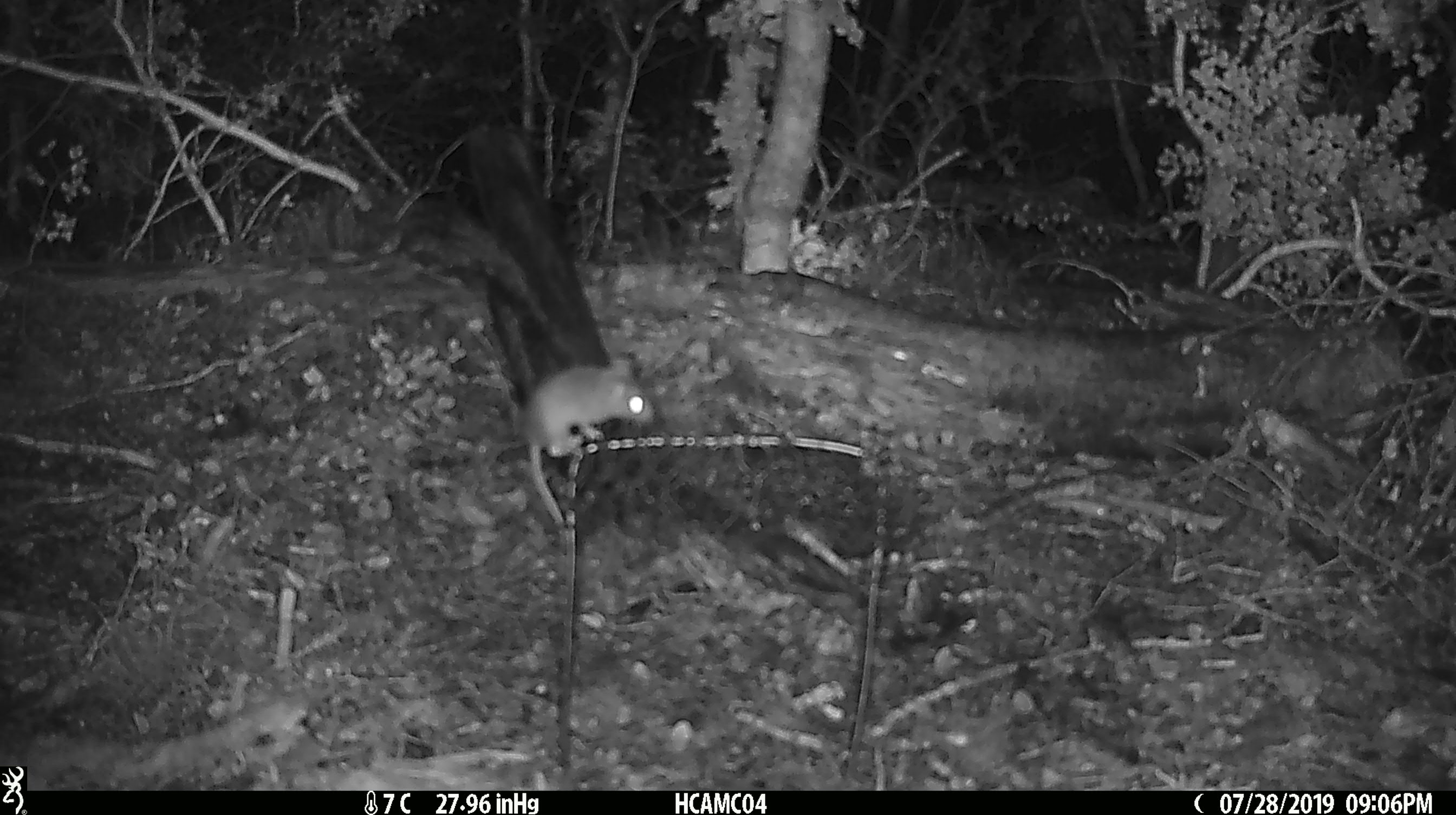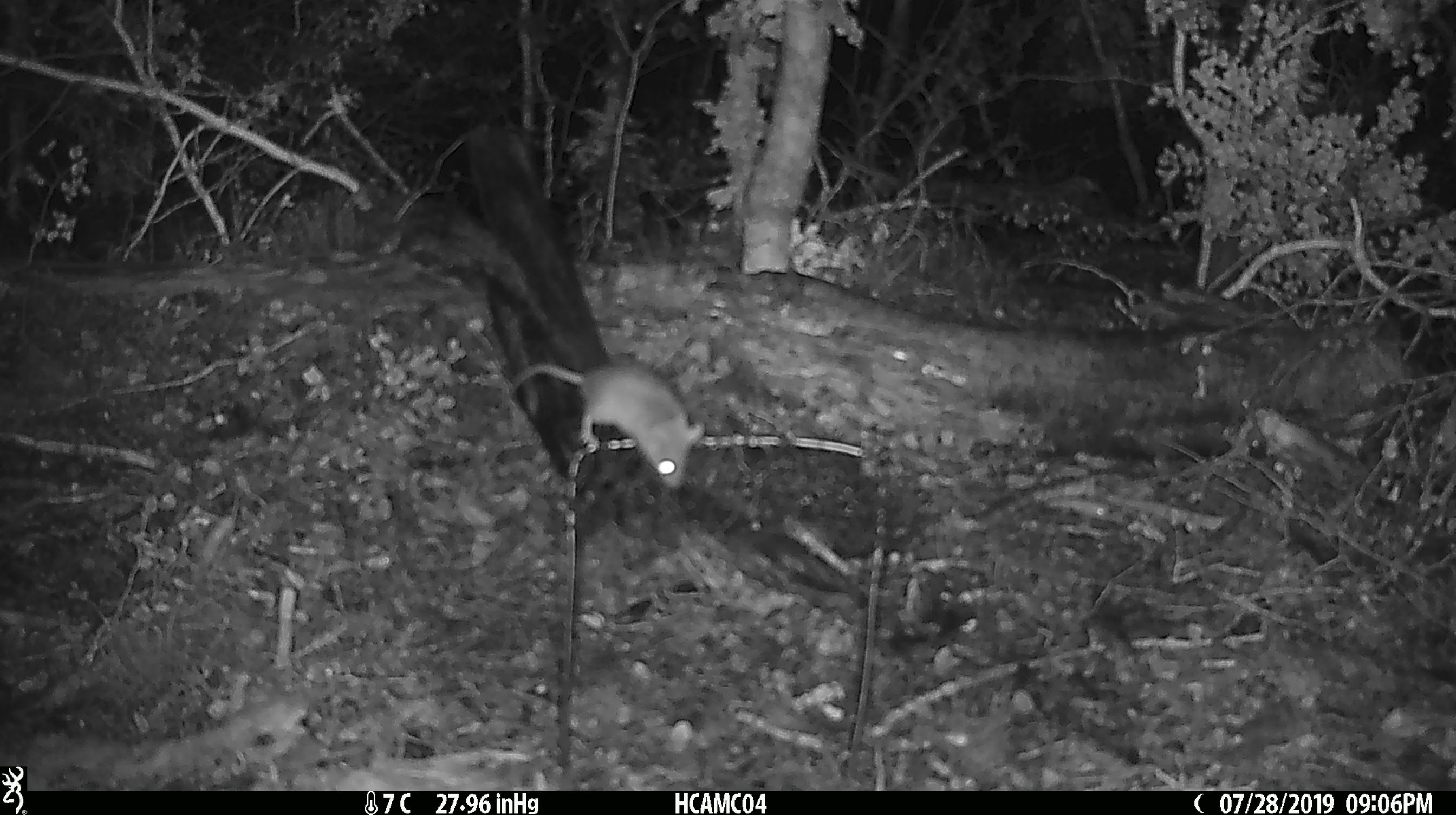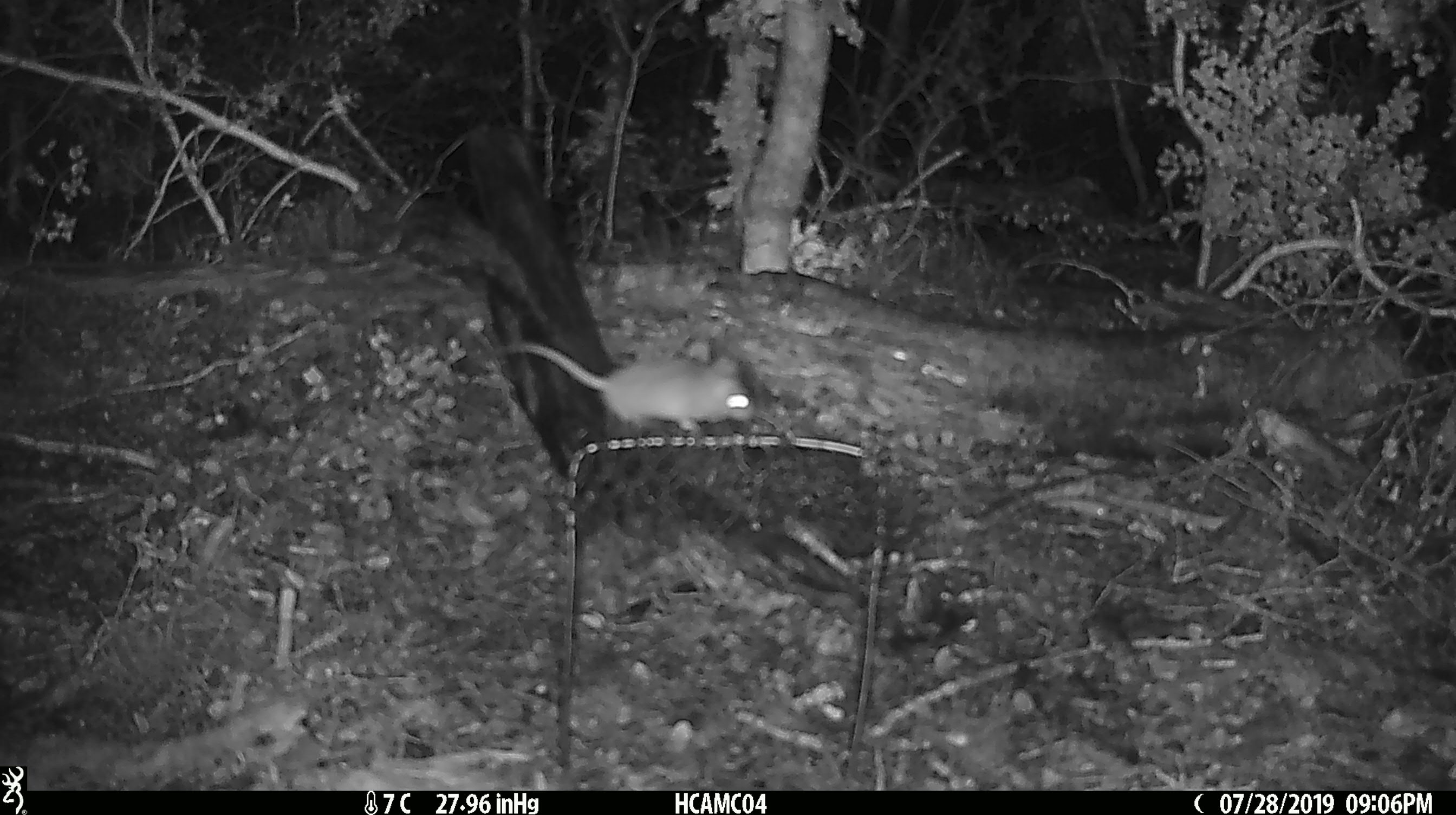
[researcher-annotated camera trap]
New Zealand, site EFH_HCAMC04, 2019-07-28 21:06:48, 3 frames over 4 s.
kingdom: Animalia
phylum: Chordata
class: Mammalia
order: Rodentia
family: Muridae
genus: Mus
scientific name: Mus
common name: mouse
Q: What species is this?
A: Mouse (Mus).